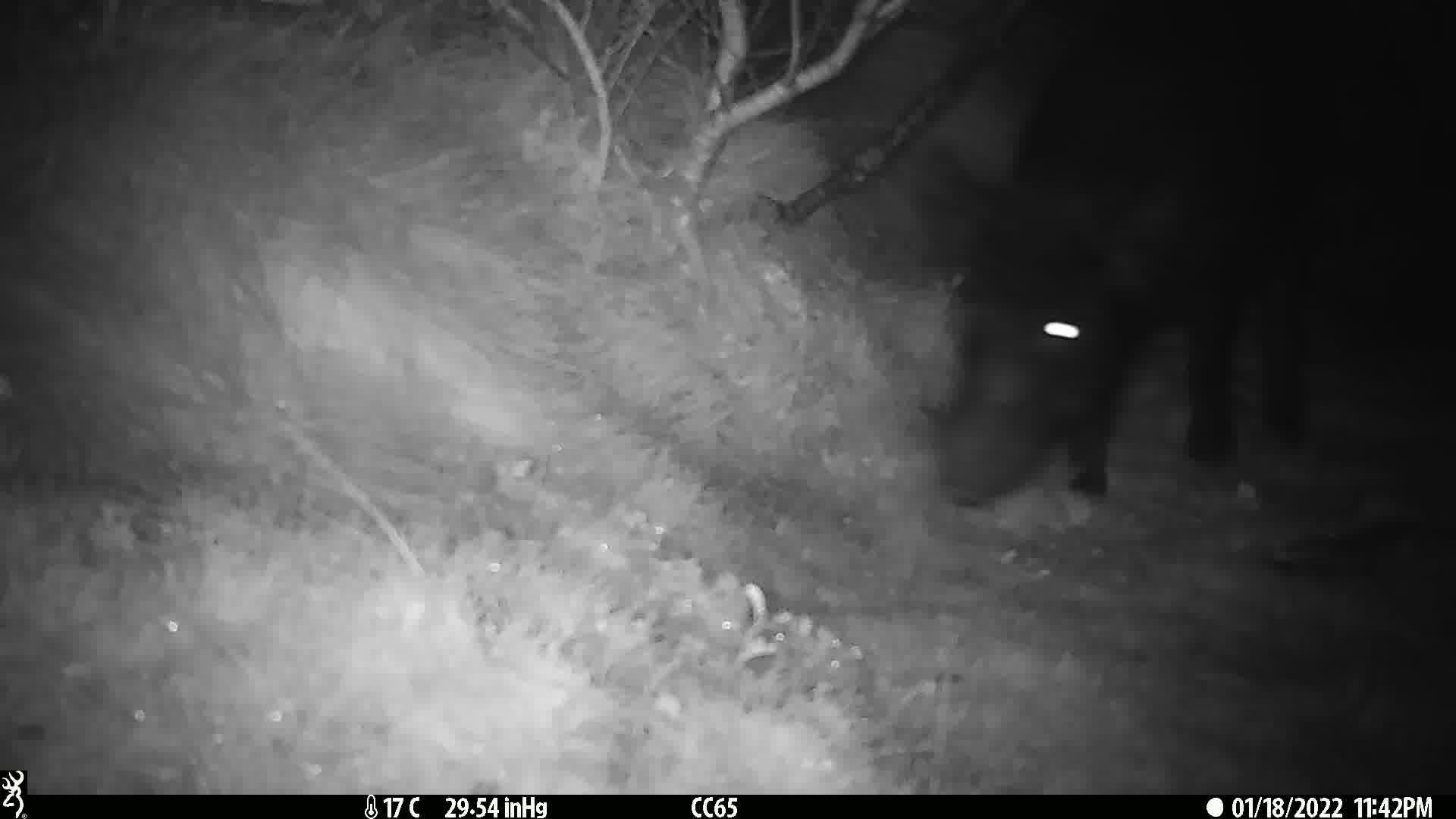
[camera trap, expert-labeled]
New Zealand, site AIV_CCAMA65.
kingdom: Animalia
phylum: Chordata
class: Mammalia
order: Artiodactyla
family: Suidae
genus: Sus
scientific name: Sus scrofa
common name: pig